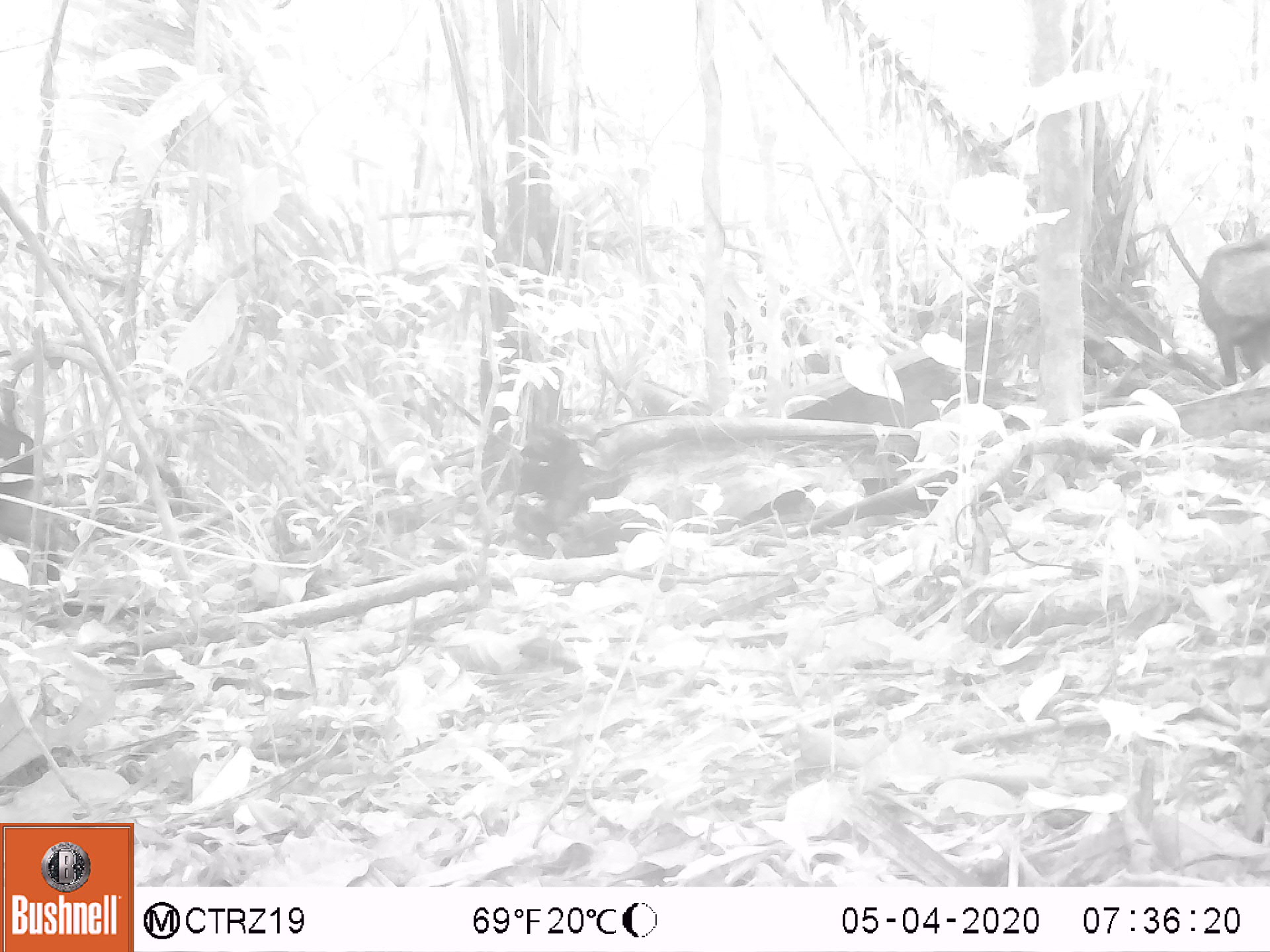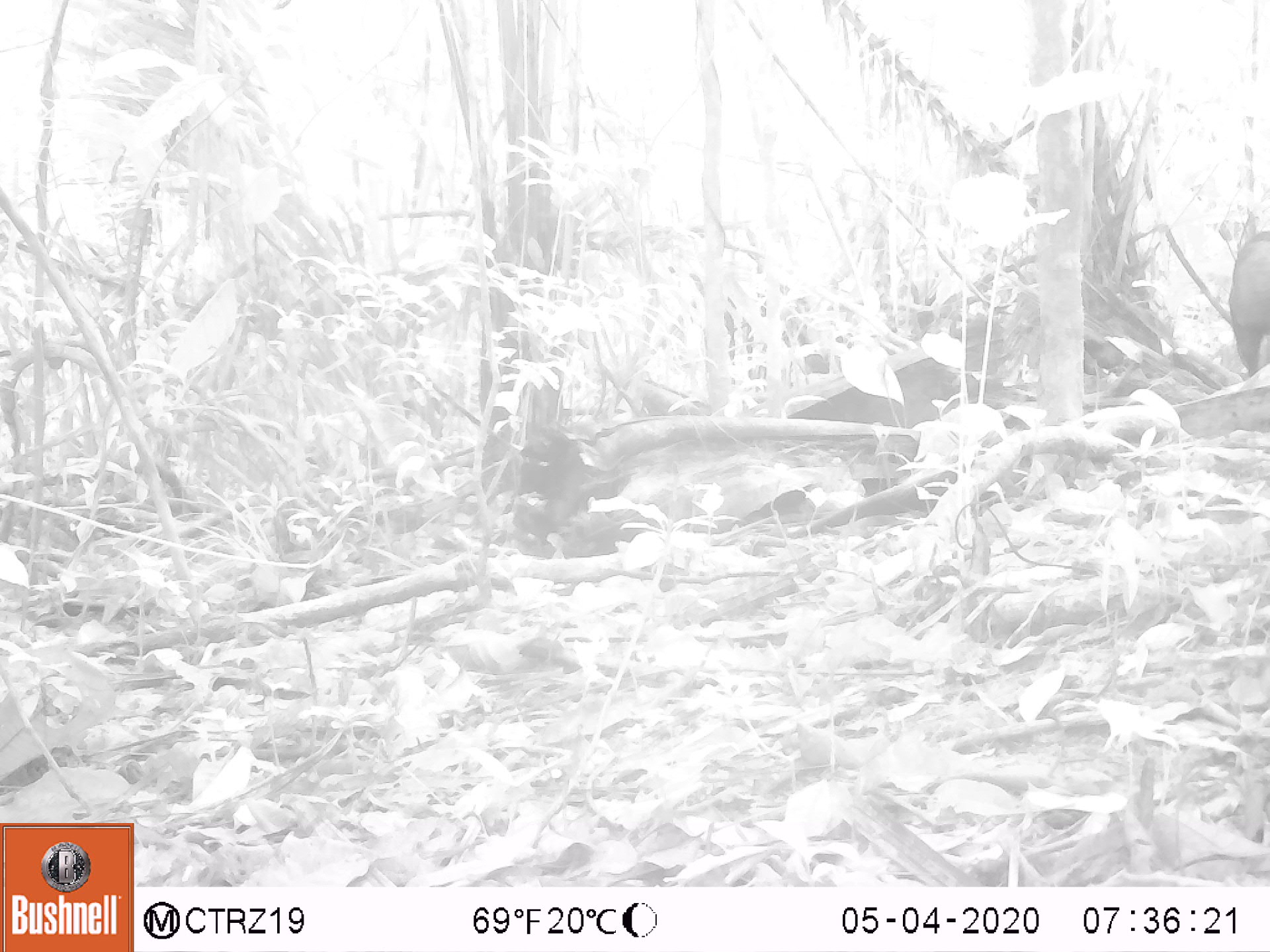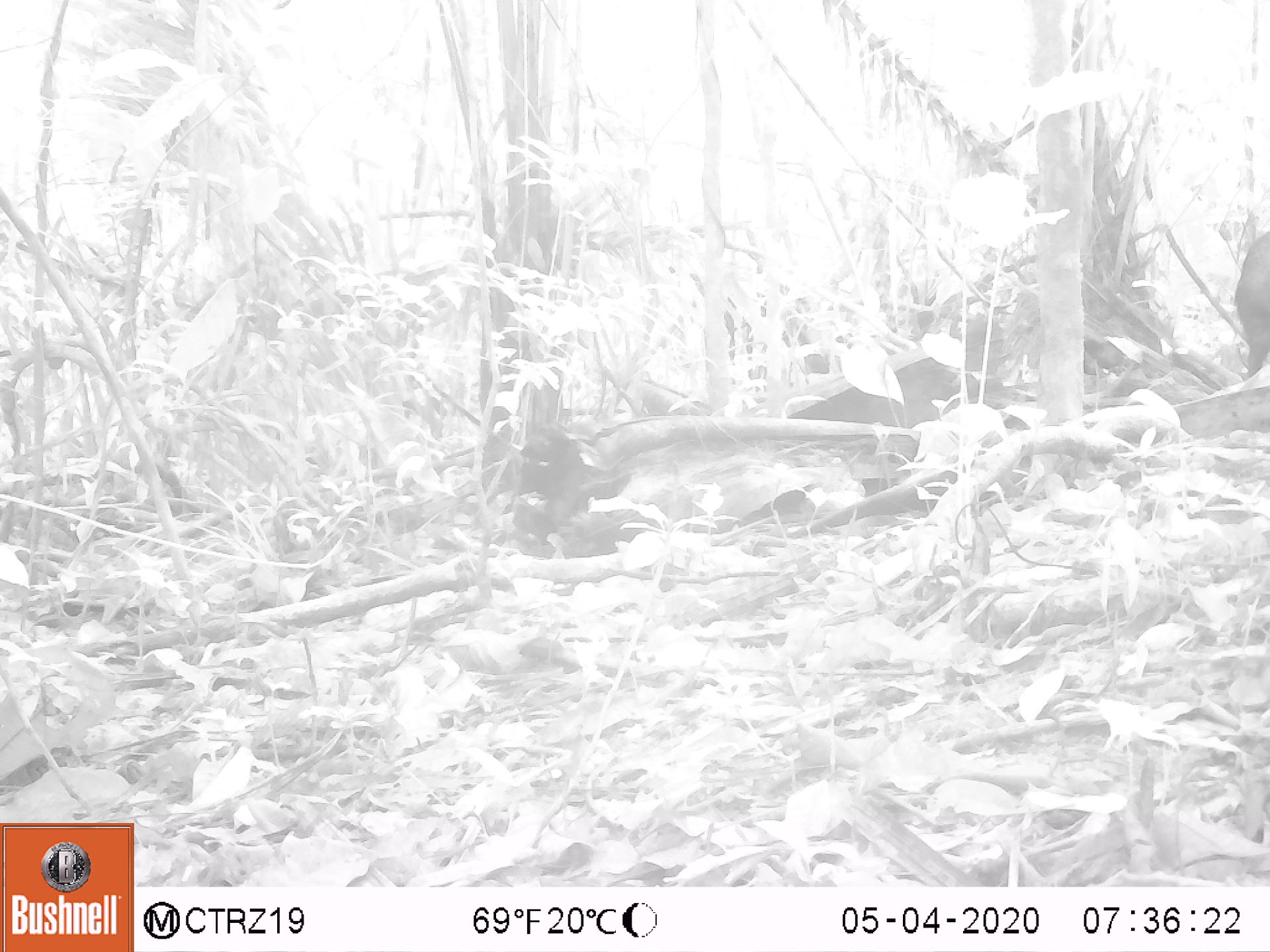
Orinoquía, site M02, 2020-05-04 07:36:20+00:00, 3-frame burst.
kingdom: Animalia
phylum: Chordata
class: Mammalia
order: Artiodactyla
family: Tayassuidae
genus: Pecari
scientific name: Pecari tajacu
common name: collared peccary